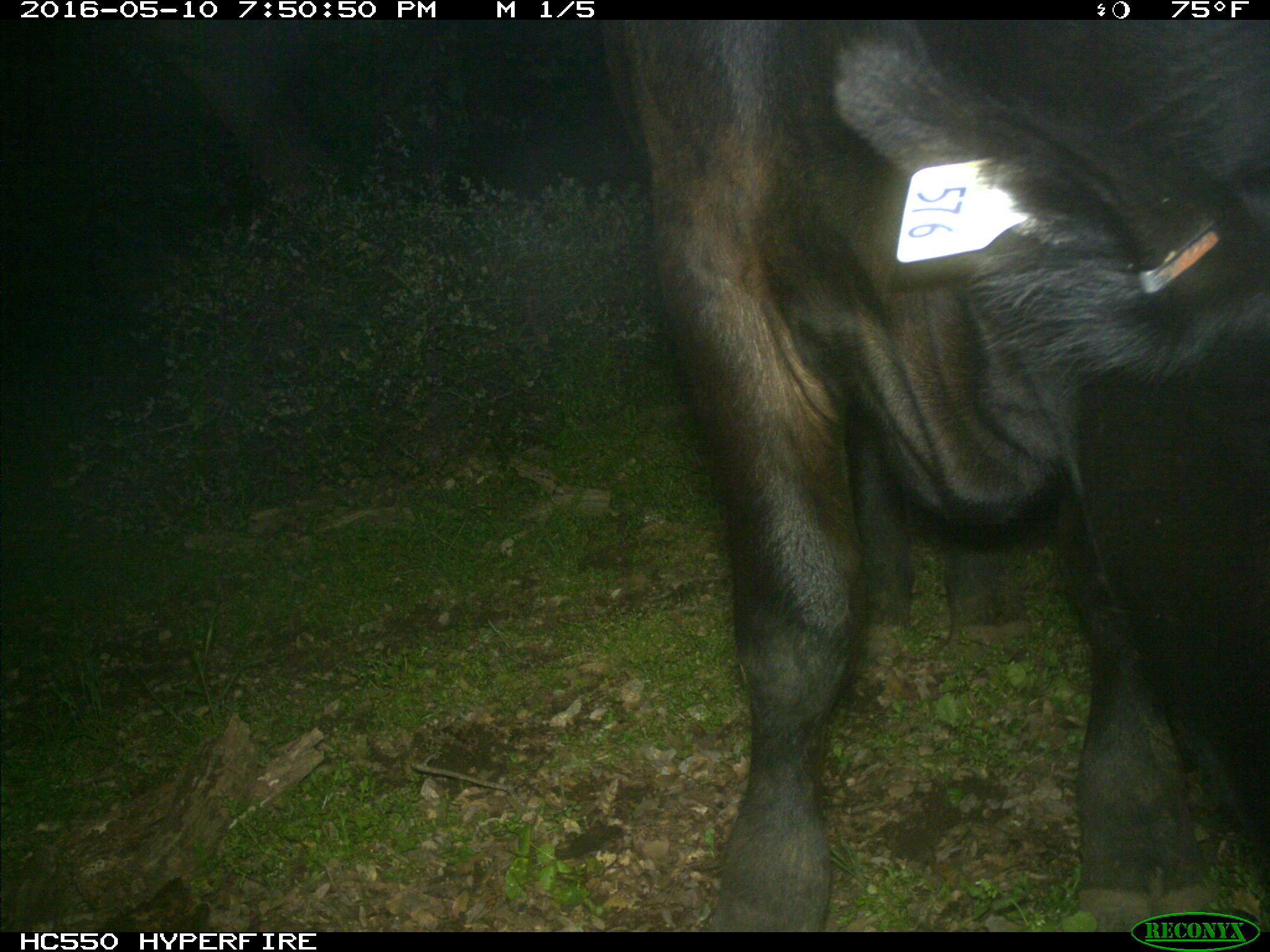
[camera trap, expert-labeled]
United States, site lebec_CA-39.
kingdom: Animalia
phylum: Chordata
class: Mammalia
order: Artiodactyla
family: Bovidae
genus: Bos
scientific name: Bos taurus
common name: domestic cow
Bos taurus (domestic cow).